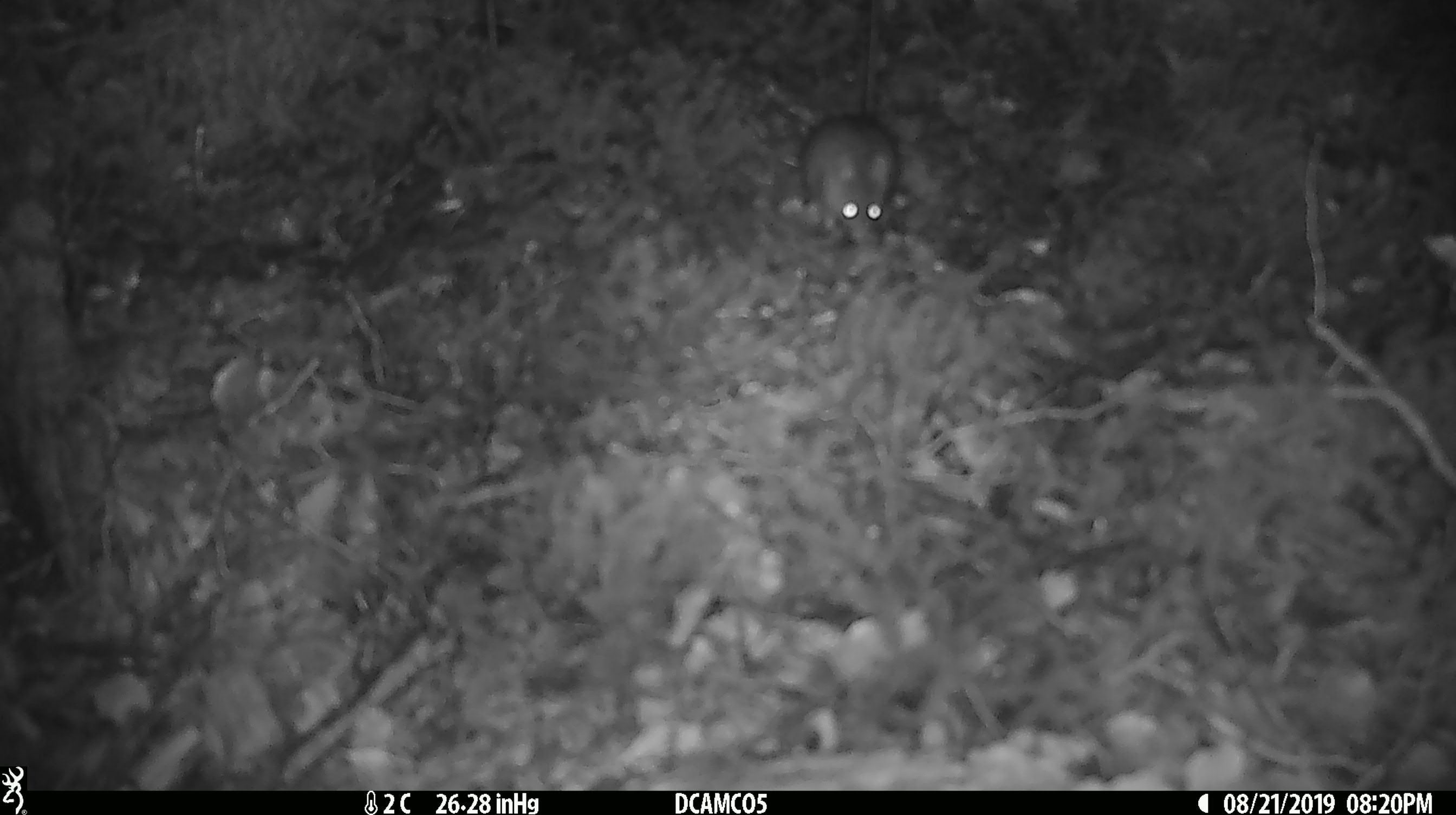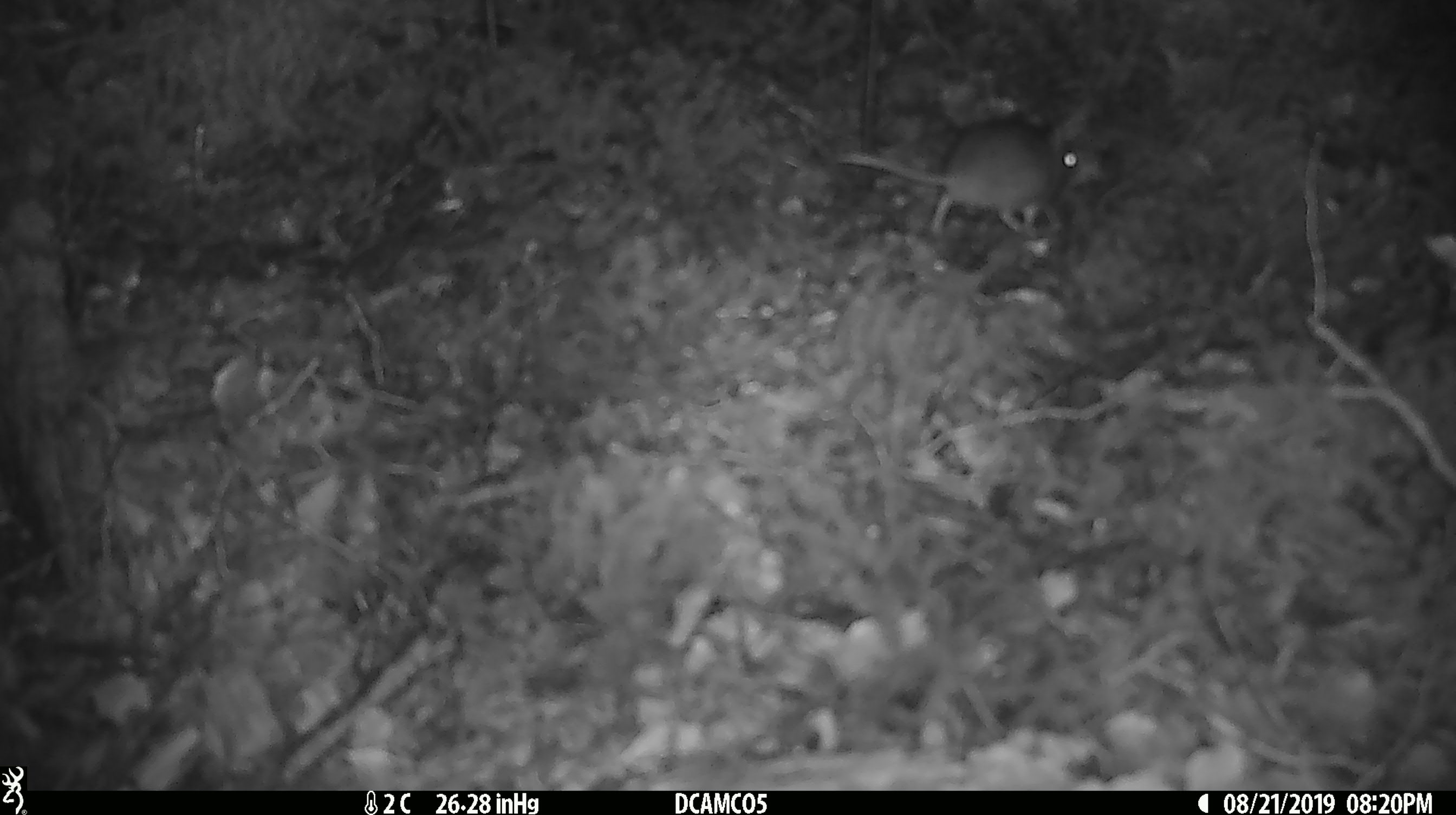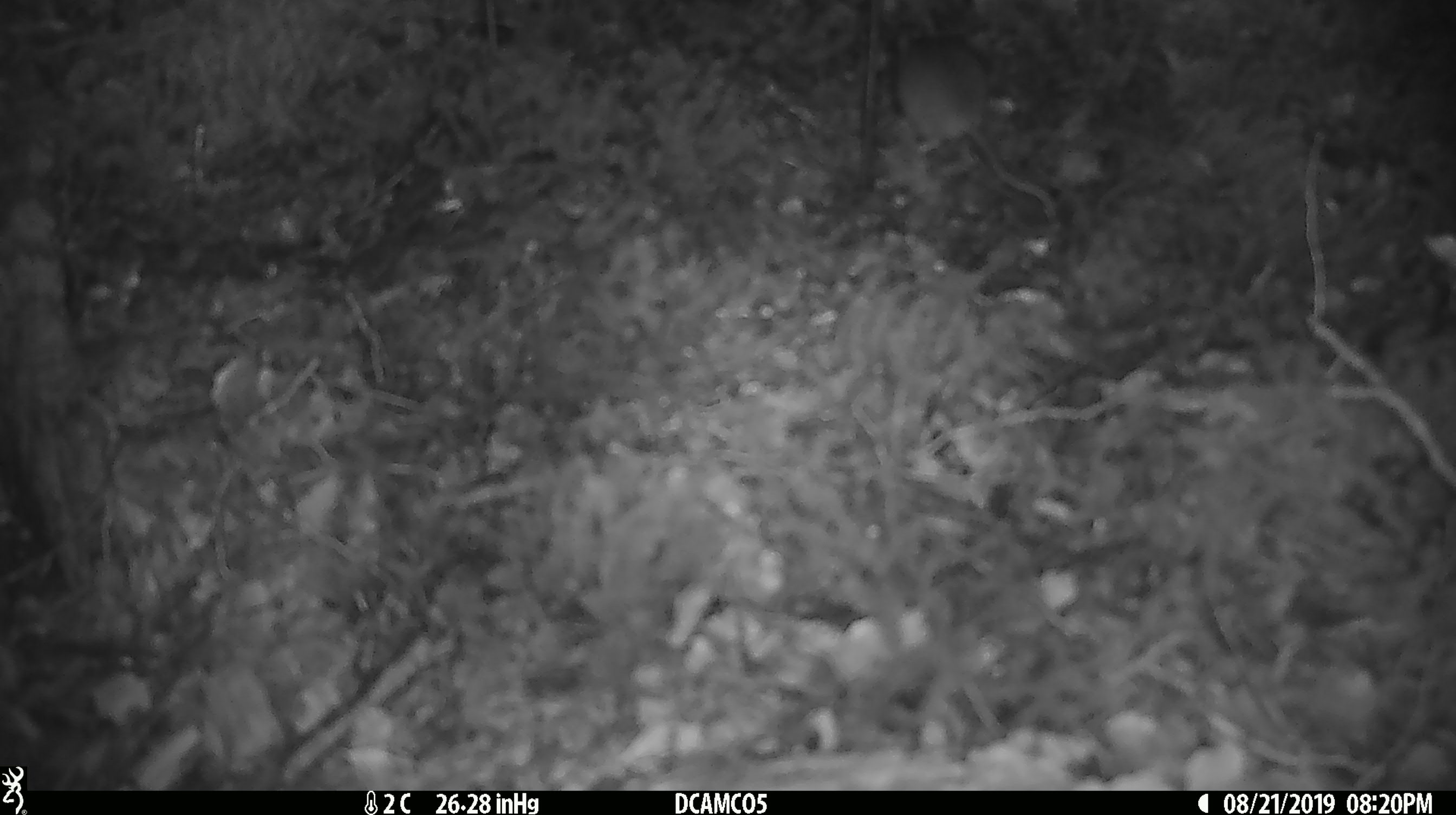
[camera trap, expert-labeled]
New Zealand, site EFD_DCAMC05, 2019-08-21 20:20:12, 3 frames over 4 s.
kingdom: Animalia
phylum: Chordata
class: Mammalia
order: Rodentia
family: Muridae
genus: Mus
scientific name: Mus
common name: mouse